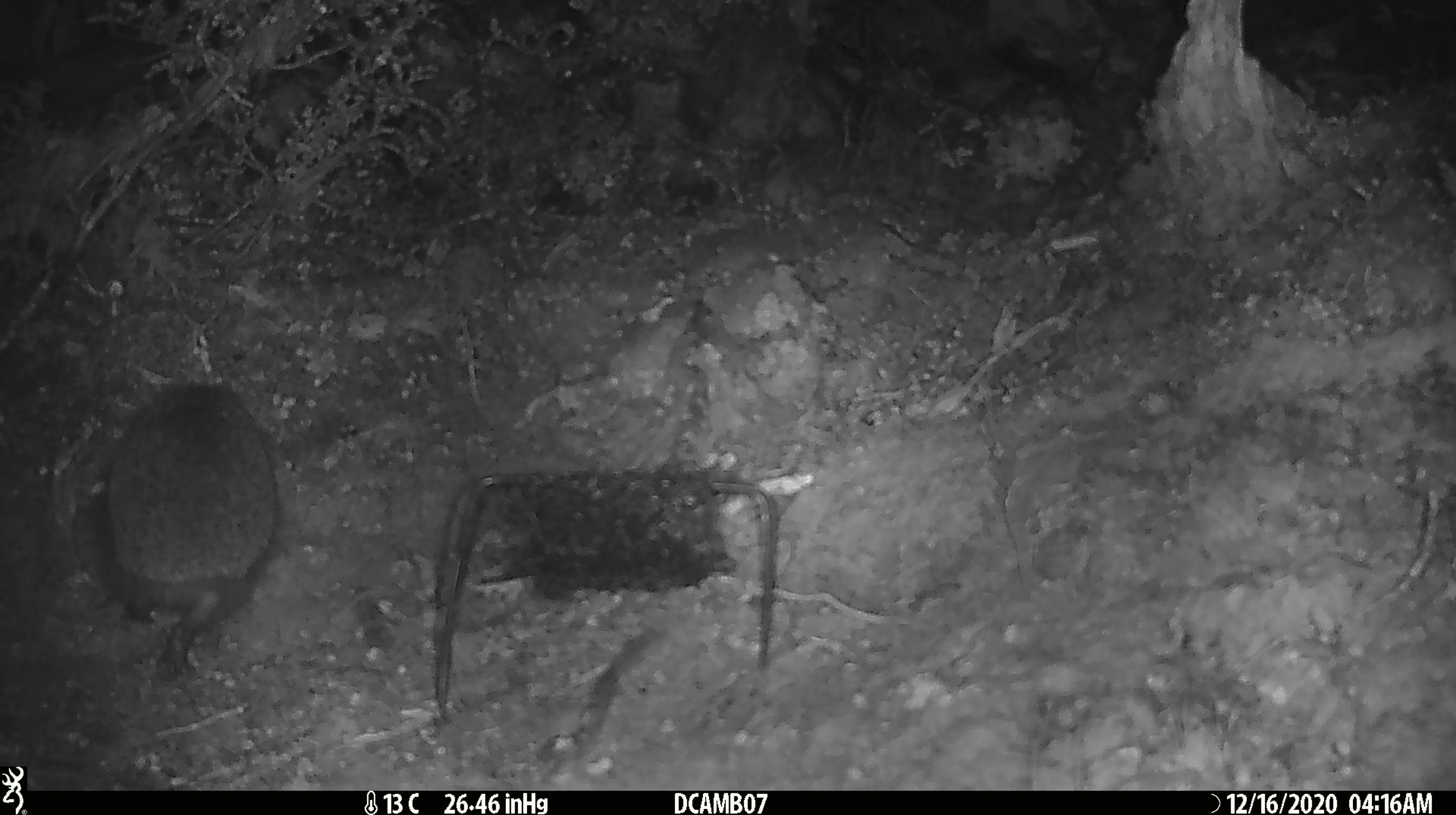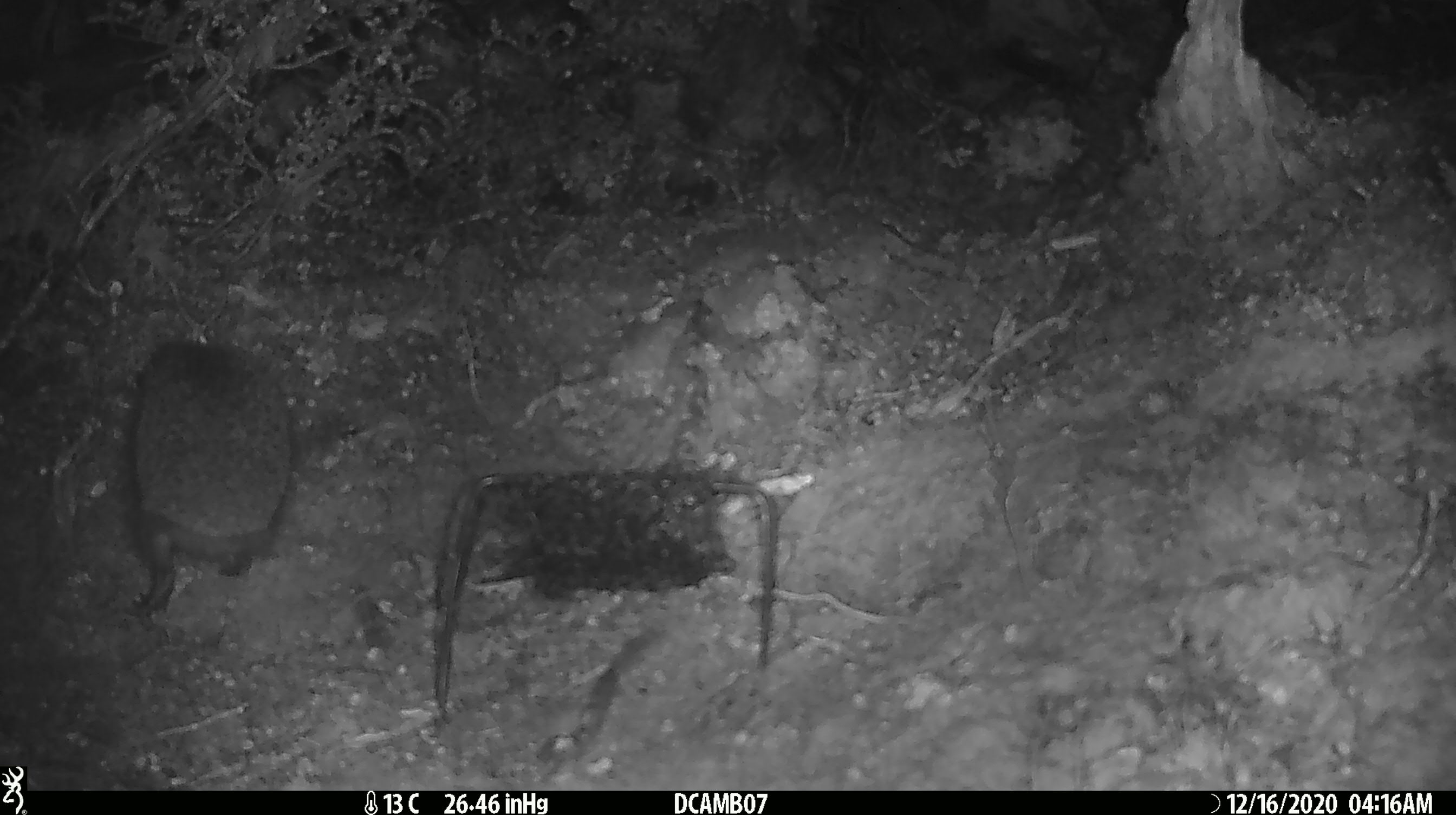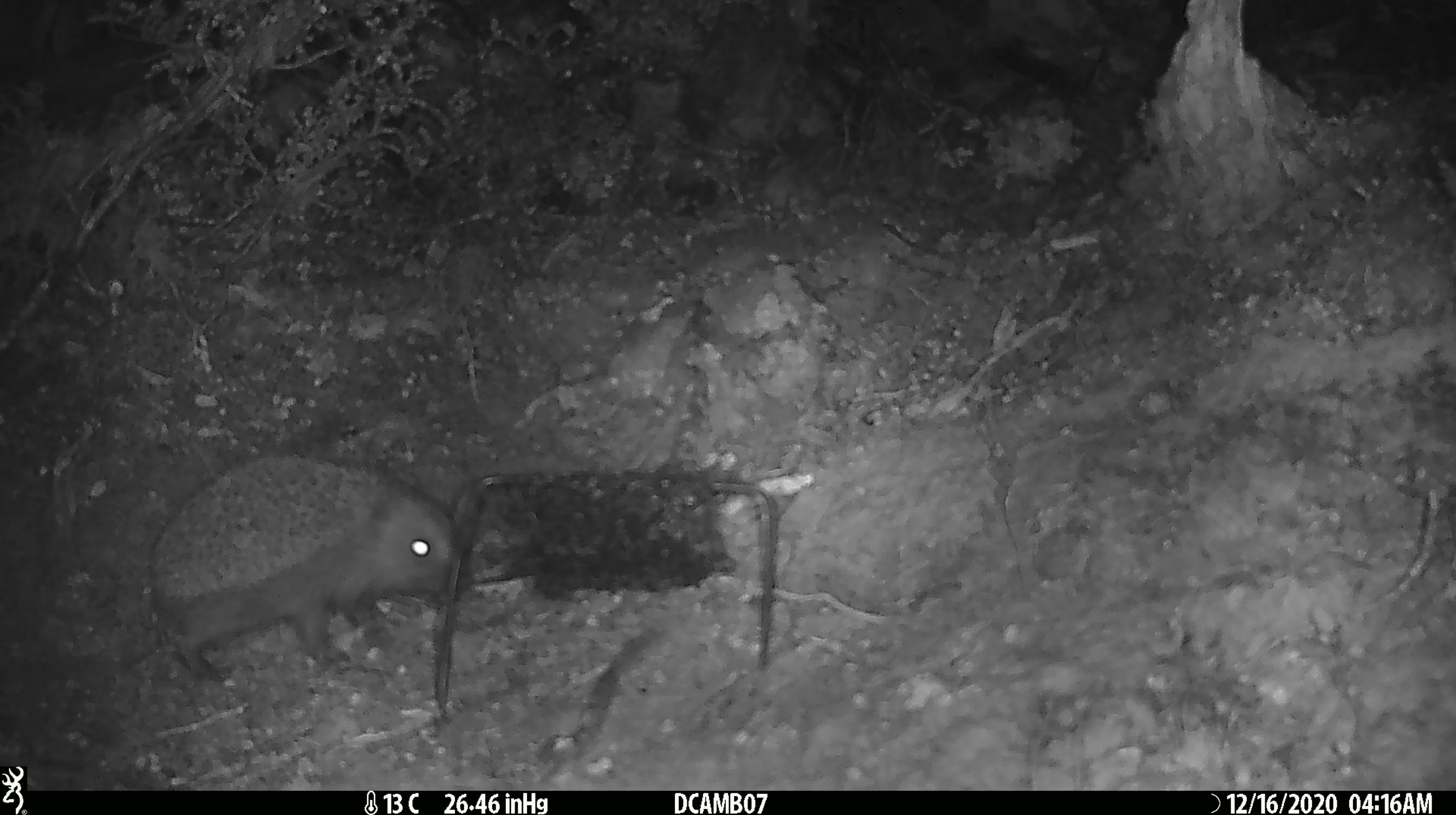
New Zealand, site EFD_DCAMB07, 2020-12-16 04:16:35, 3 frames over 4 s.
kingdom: Animalia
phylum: Chordata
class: Mammalia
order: Eulipotyphla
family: Erinaceidae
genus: Erinaceus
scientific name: Erinaceus europaeus europaeus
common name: european hedgehog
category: hedgehog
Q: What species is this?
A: Hedgehog (european hedgehog) (Erinaceus europaeus europaeus).